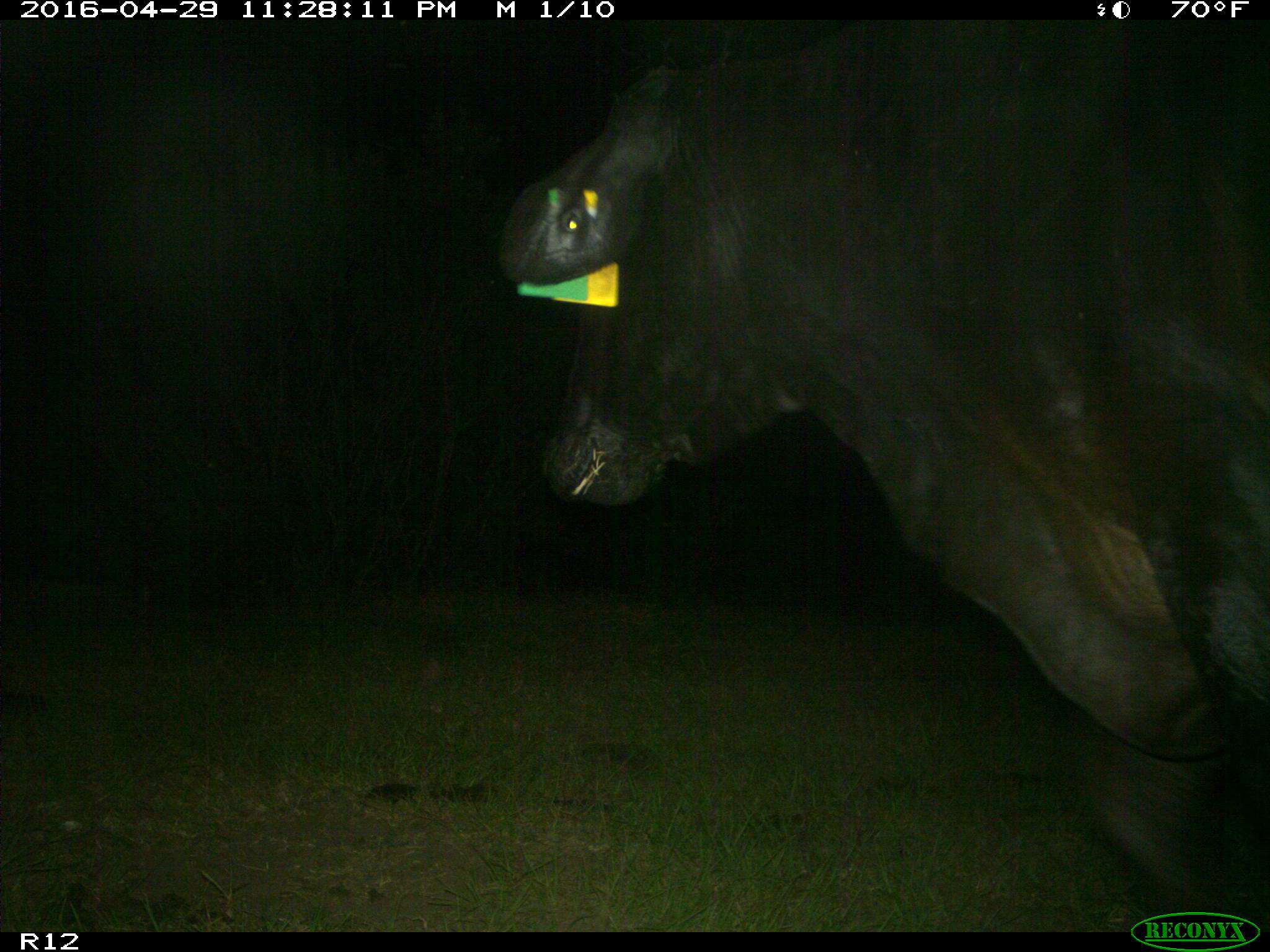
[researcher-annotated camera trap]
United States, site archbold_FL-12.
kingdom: Animalia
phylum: Chordata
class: Mammalia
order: Artiodactyla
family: Bovidae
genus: Bos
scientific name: Bos taurus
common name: domestic cow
Bos taurus (domestic cow).